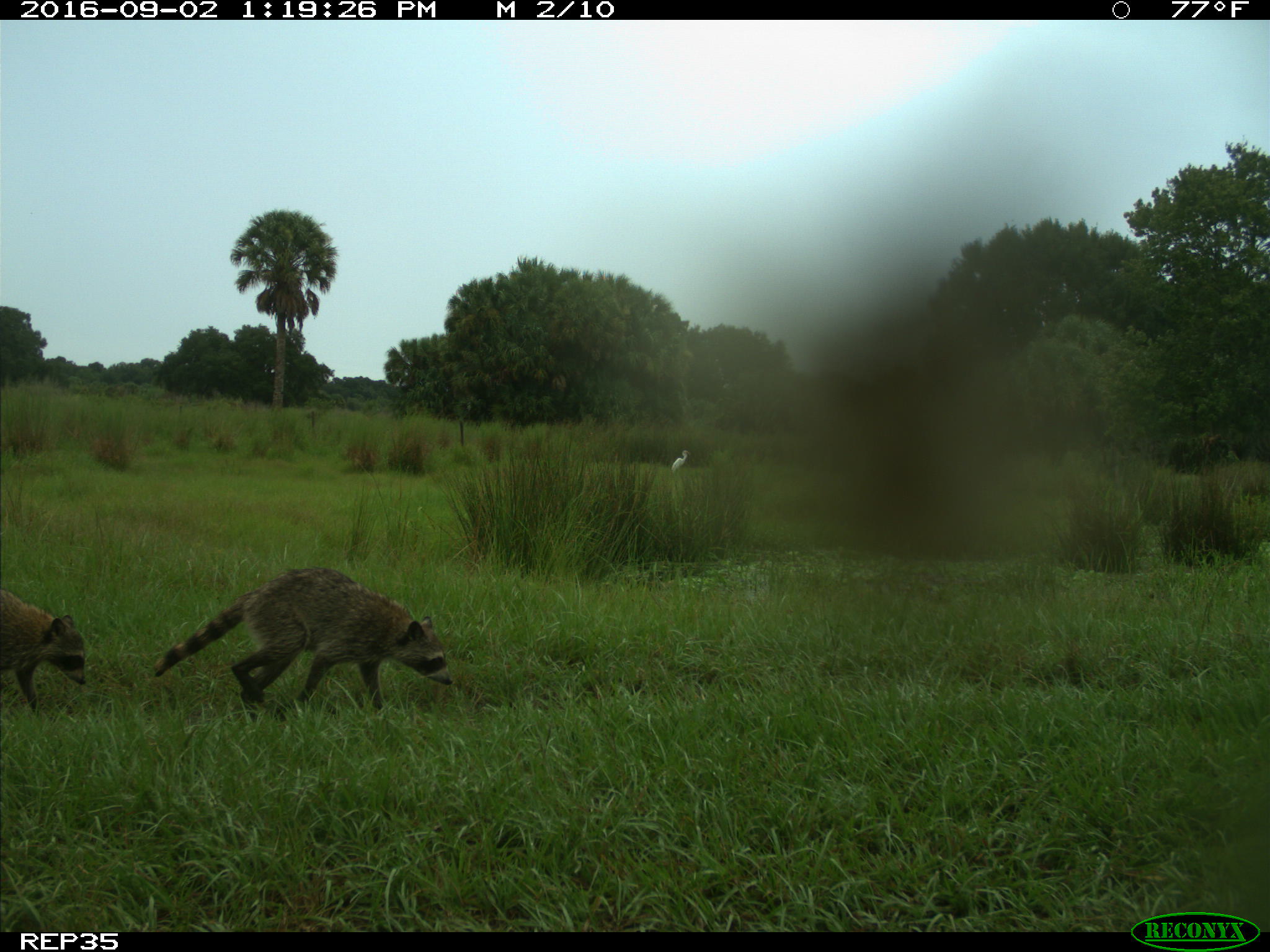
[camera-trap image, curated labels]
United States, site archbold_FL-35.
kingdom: Animalia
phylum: Chordata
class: Mammalia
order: Carnivora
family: Procyonidae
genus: Procyon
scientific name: Procyon lotor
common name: common raccoon